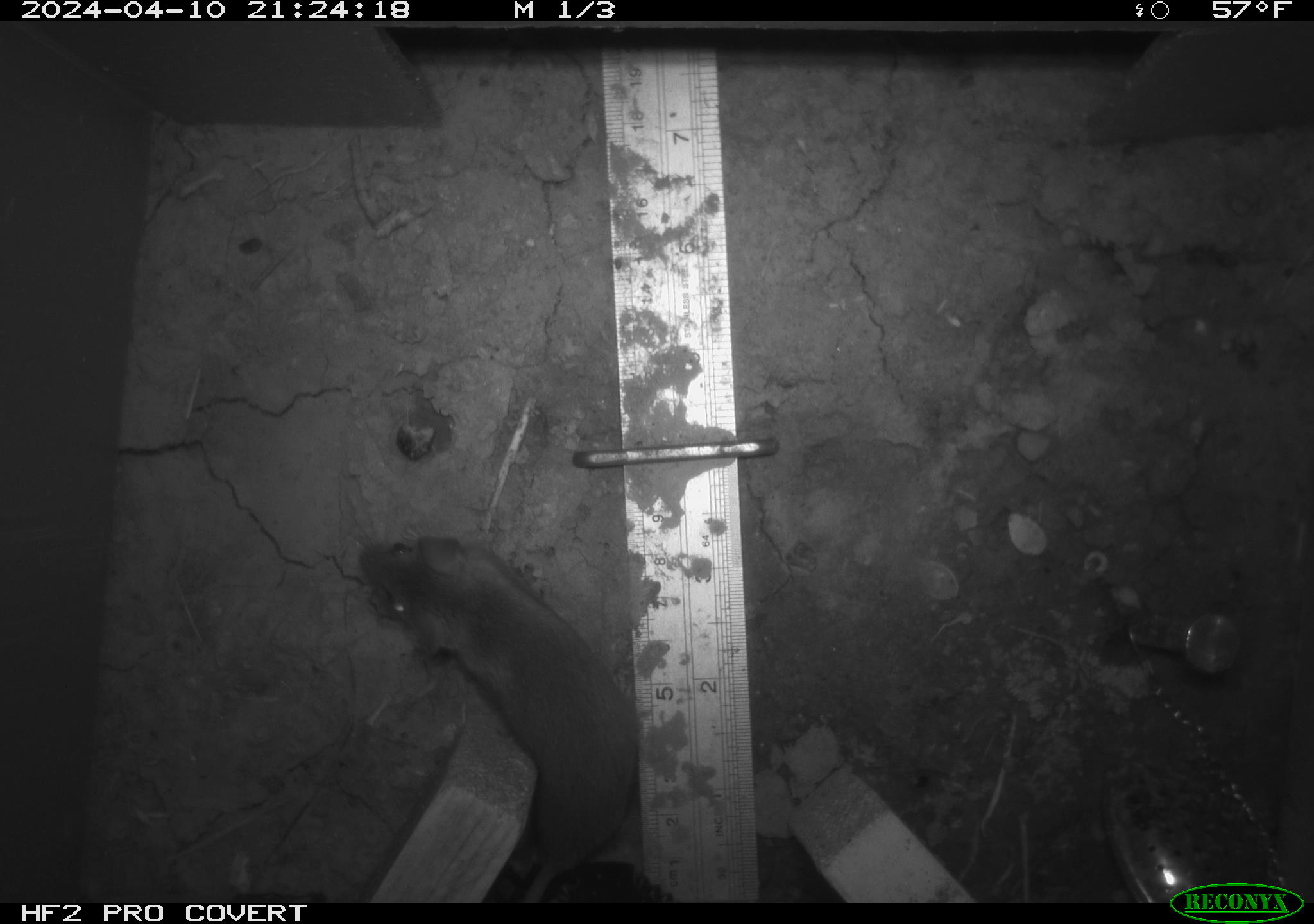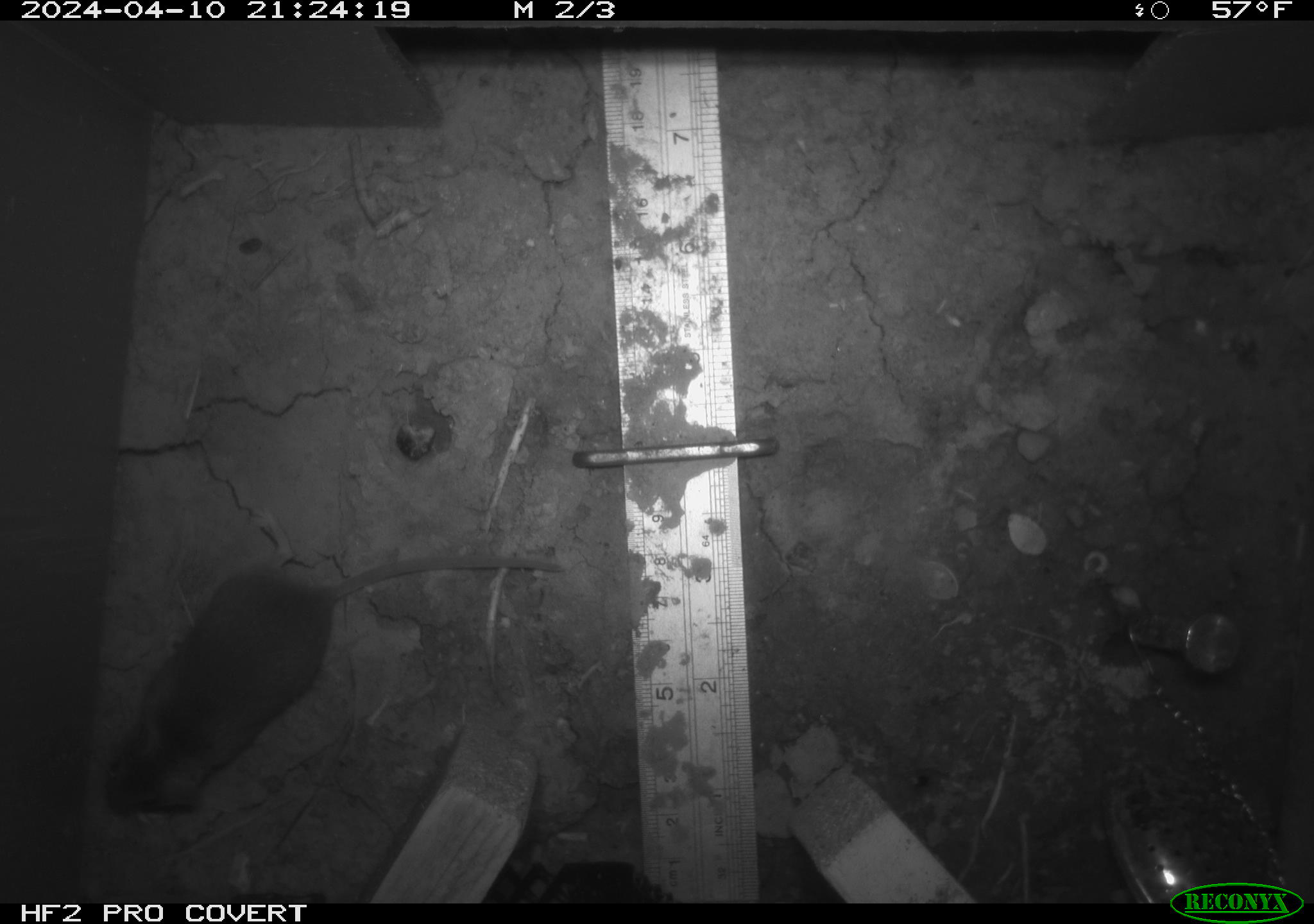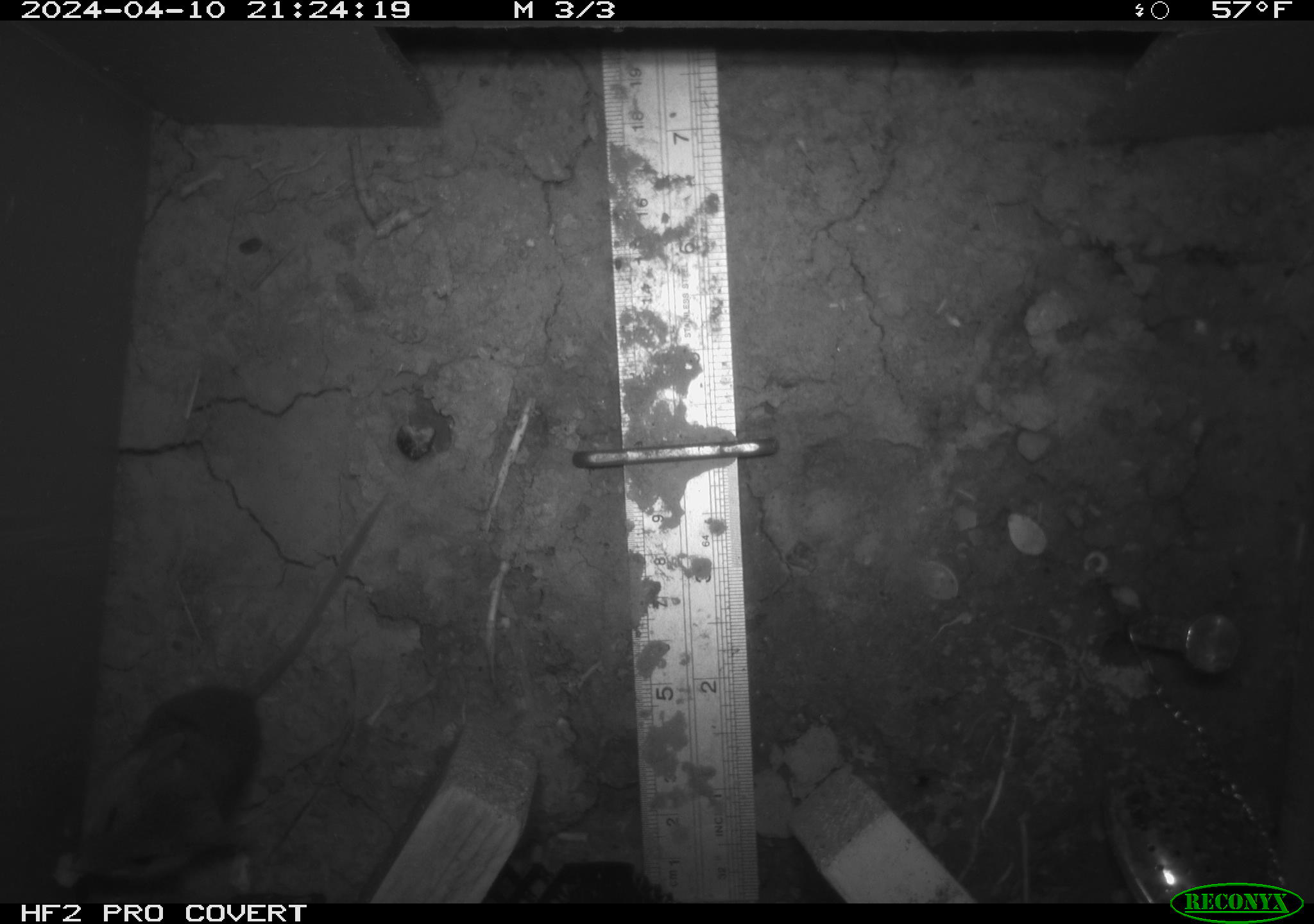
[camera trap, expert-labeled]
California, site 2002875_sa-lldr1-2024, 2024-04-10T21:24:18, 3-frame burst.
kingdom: Animalia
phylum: Chordata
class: Mammalia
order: Rodentia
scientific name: Rodentia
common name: mouse species